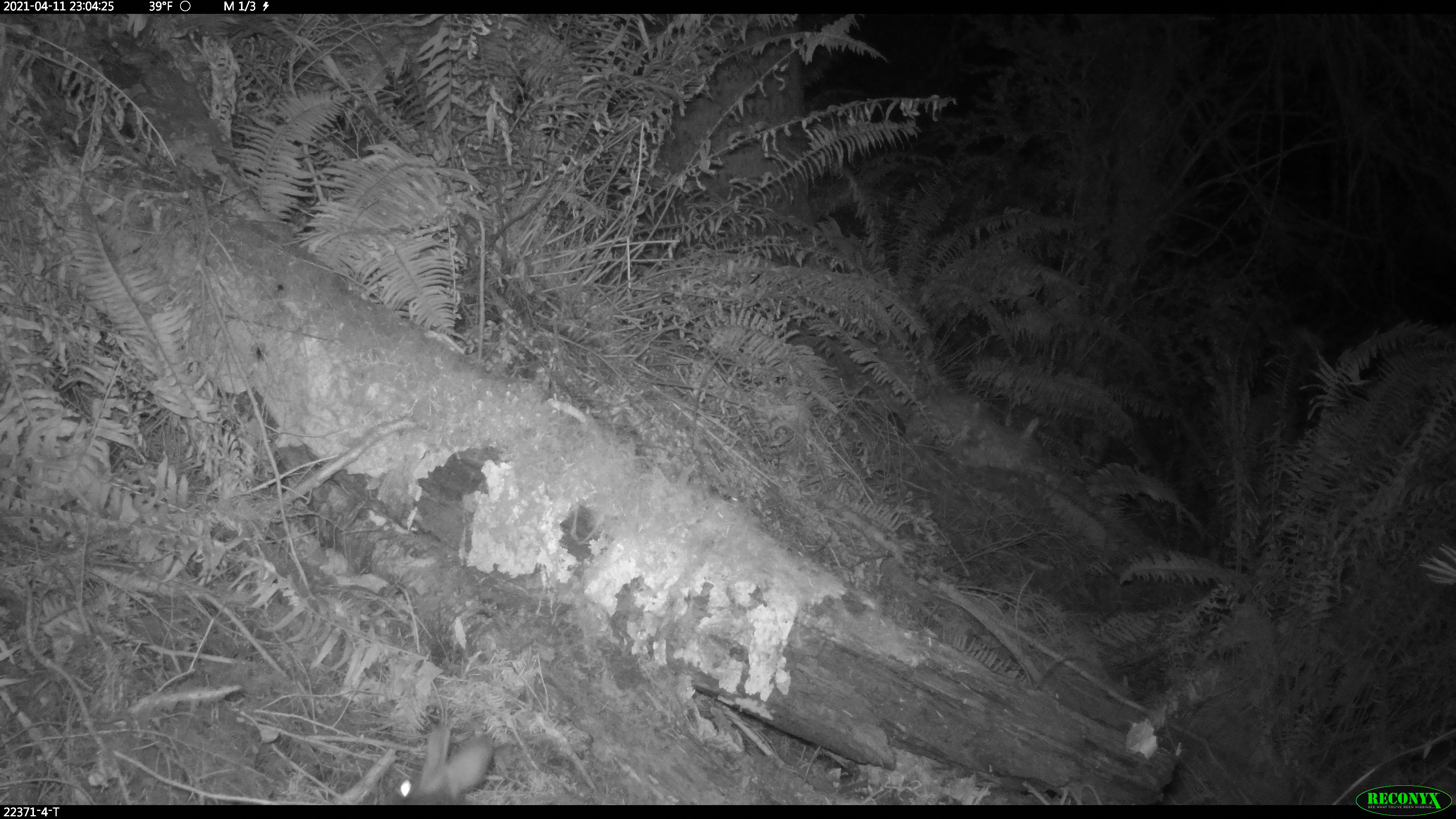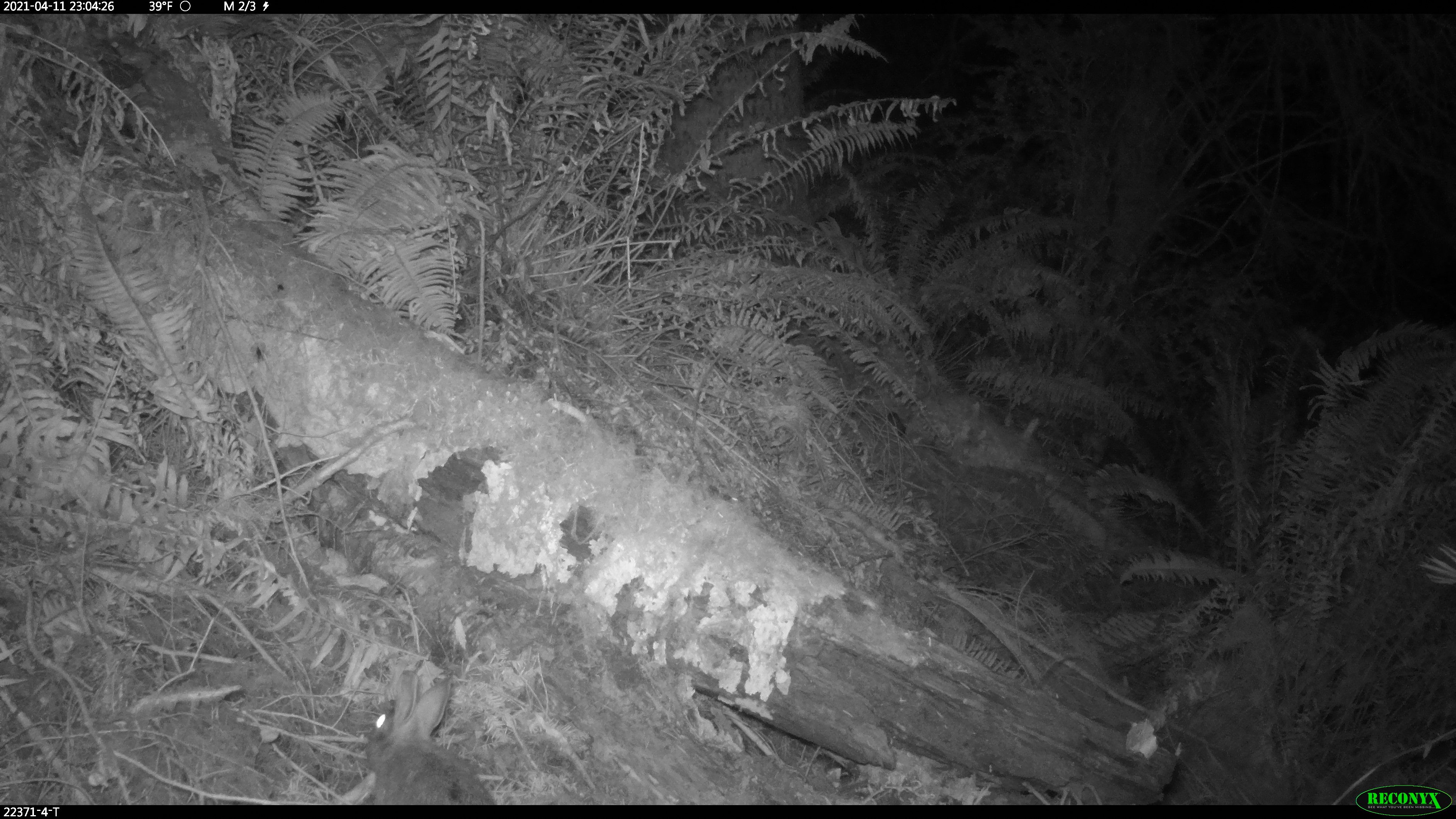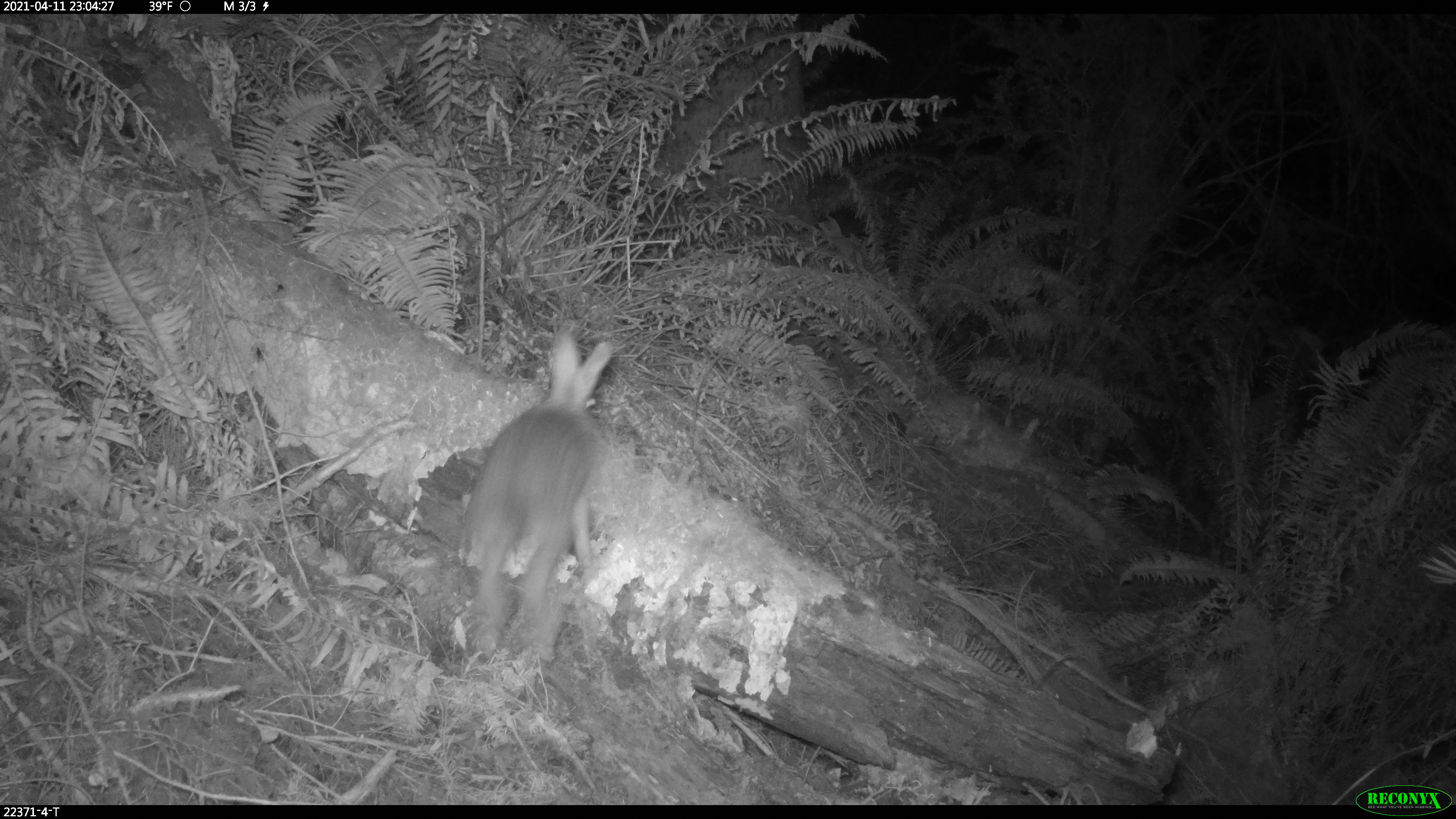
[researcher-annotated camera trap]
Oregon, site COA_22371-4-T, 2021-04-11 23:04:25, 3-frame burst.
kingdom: Animalia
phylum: Chordata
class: Mammalia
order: Lagomorpha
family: Leporidae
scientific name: Leporidae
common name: hares and rabbits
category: leporidae family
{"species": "leporidae family (hares and rabbits) (Leporidae)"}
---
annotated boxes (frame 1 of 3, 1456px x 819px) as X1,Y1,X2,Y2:
leporidae family: 376,711,513,803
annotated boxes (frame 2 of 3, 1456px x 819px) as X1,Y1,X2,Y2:
leporidae family: 344,657,513,804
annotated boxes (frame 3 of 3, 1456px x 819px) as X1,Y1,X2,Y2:
leporidae family: 427,316,656,675